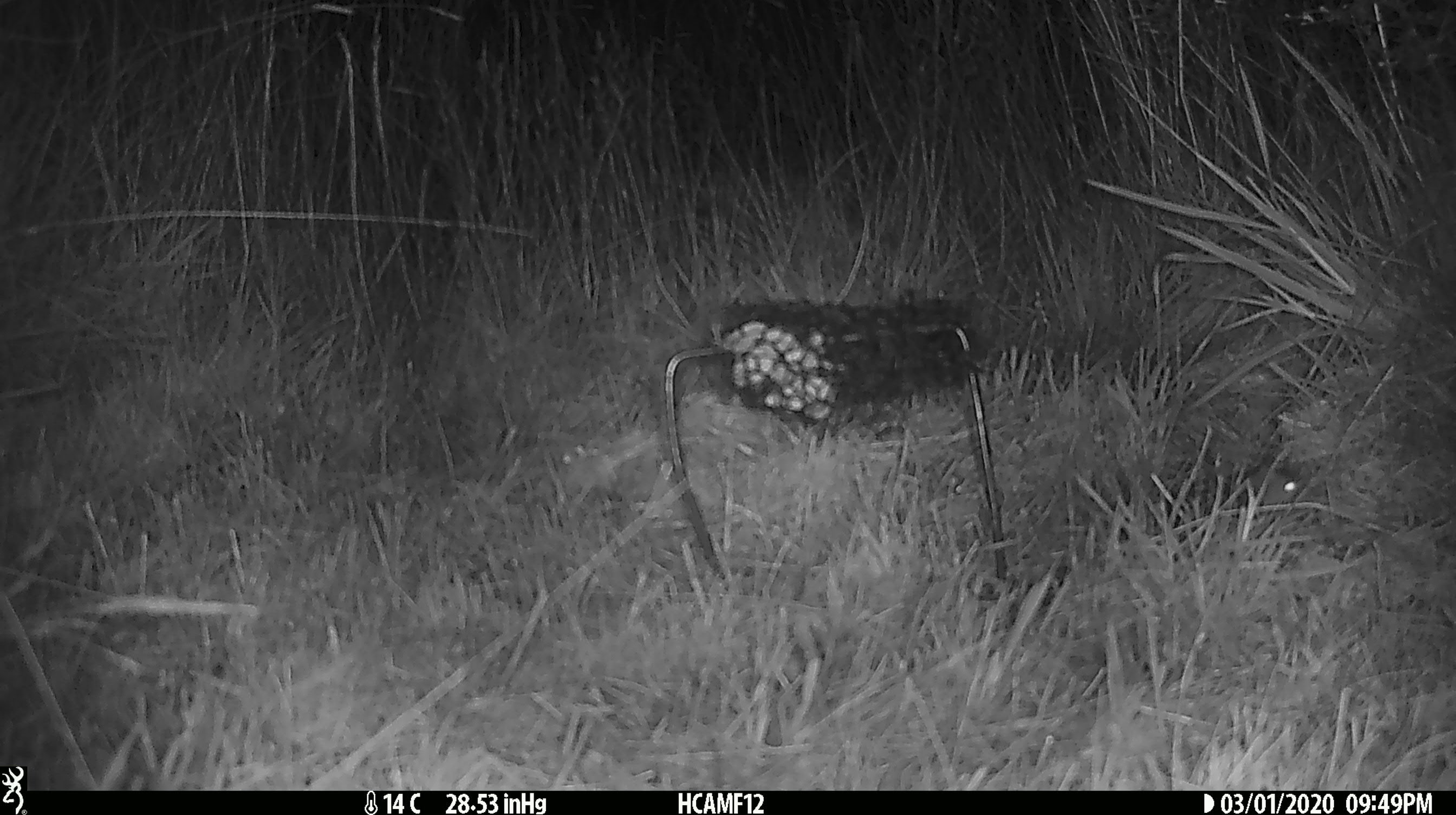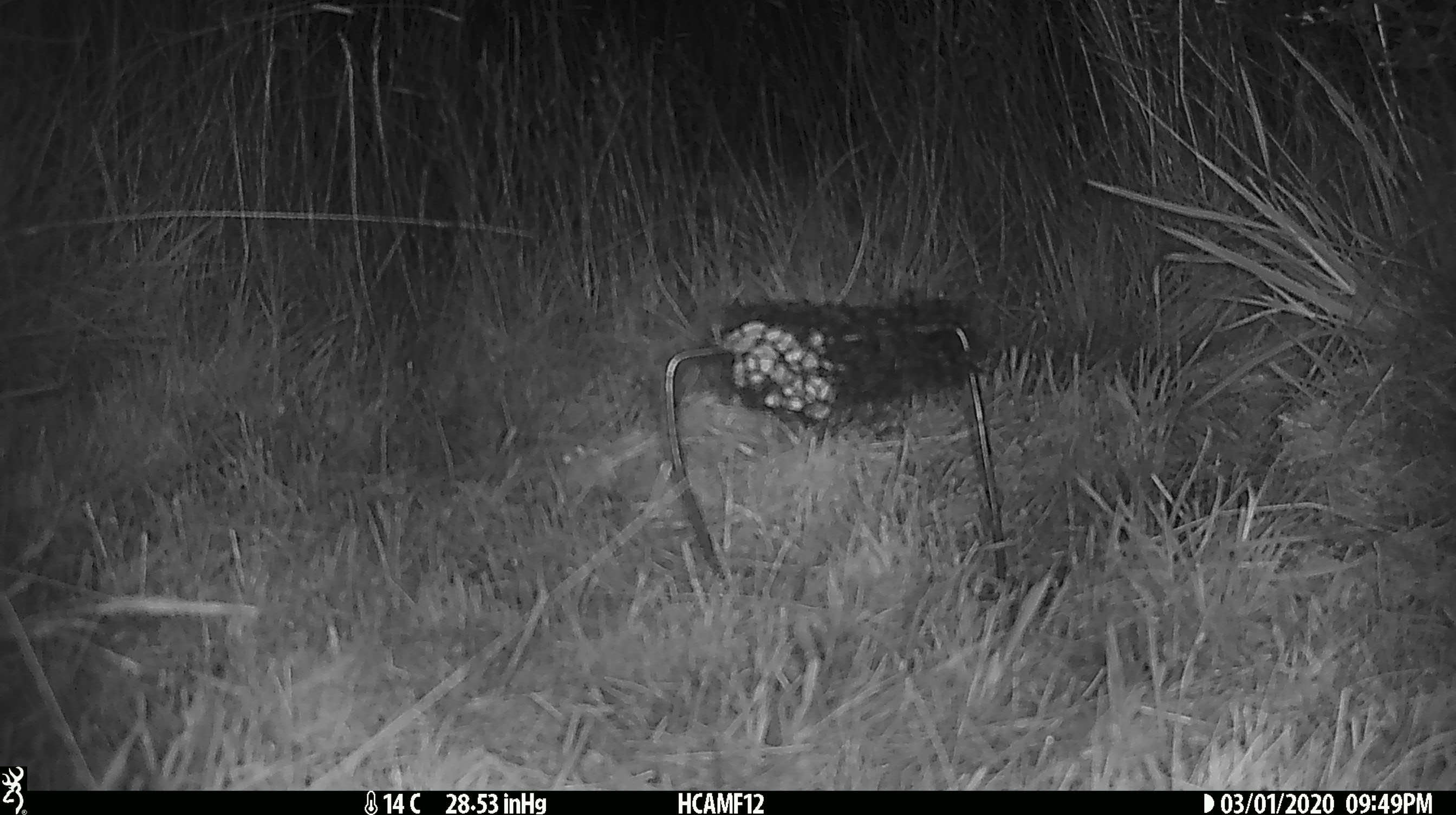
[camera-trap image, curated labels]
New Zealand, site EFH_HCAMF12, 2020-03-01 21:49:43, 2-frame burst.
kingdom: Animalia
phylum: Chordata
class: Mammalia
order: Rodentia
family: Muridae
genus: Mus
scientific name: Mus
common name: mouse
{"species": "mouse (Mus)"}